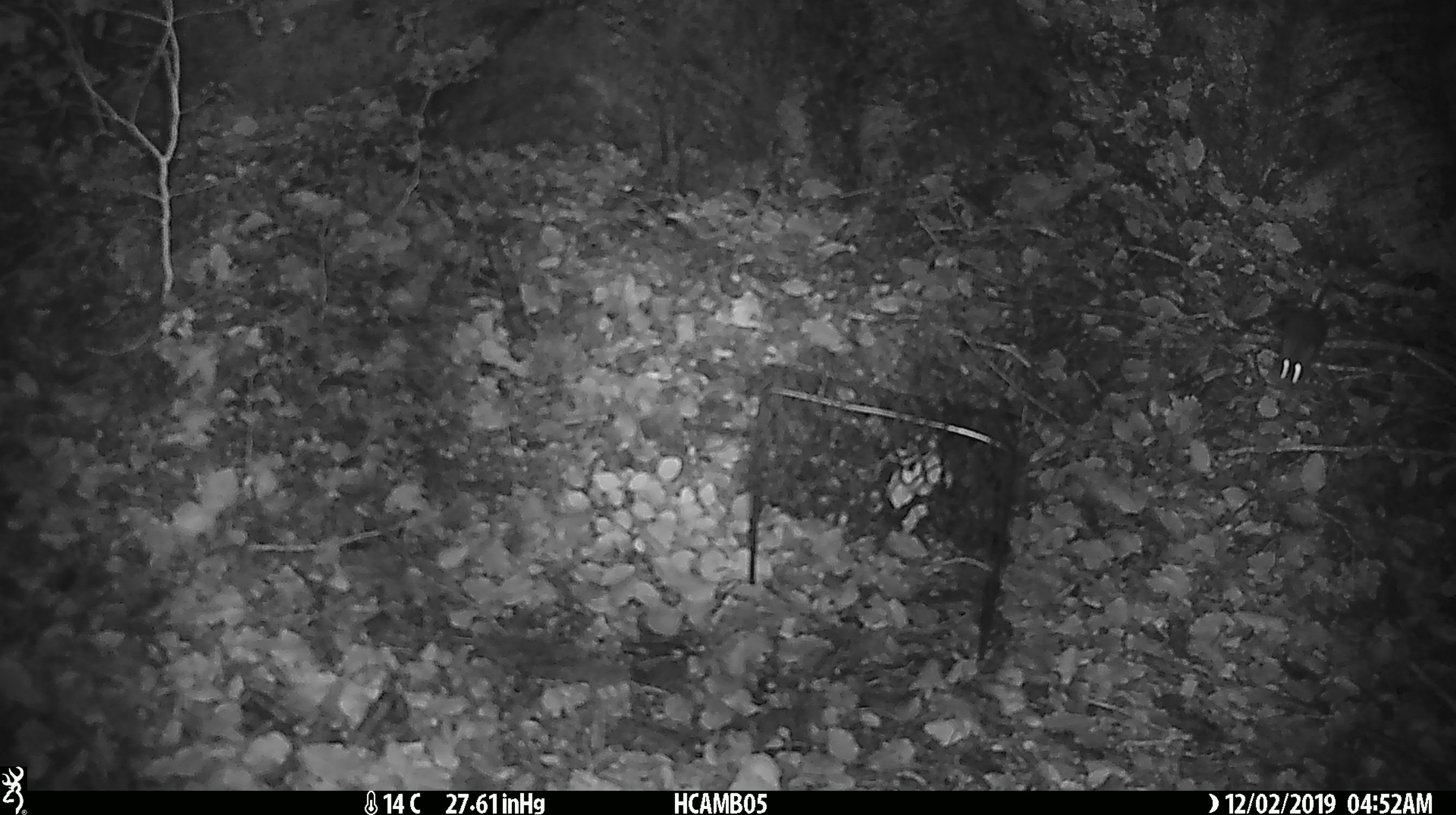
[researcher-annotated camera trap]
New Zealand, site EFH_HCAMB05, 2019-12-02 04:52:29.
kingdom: Animalia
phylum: Chordata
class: Mammalia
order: Rodentia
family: Muridae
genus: Mus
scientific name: Mus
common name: mouse